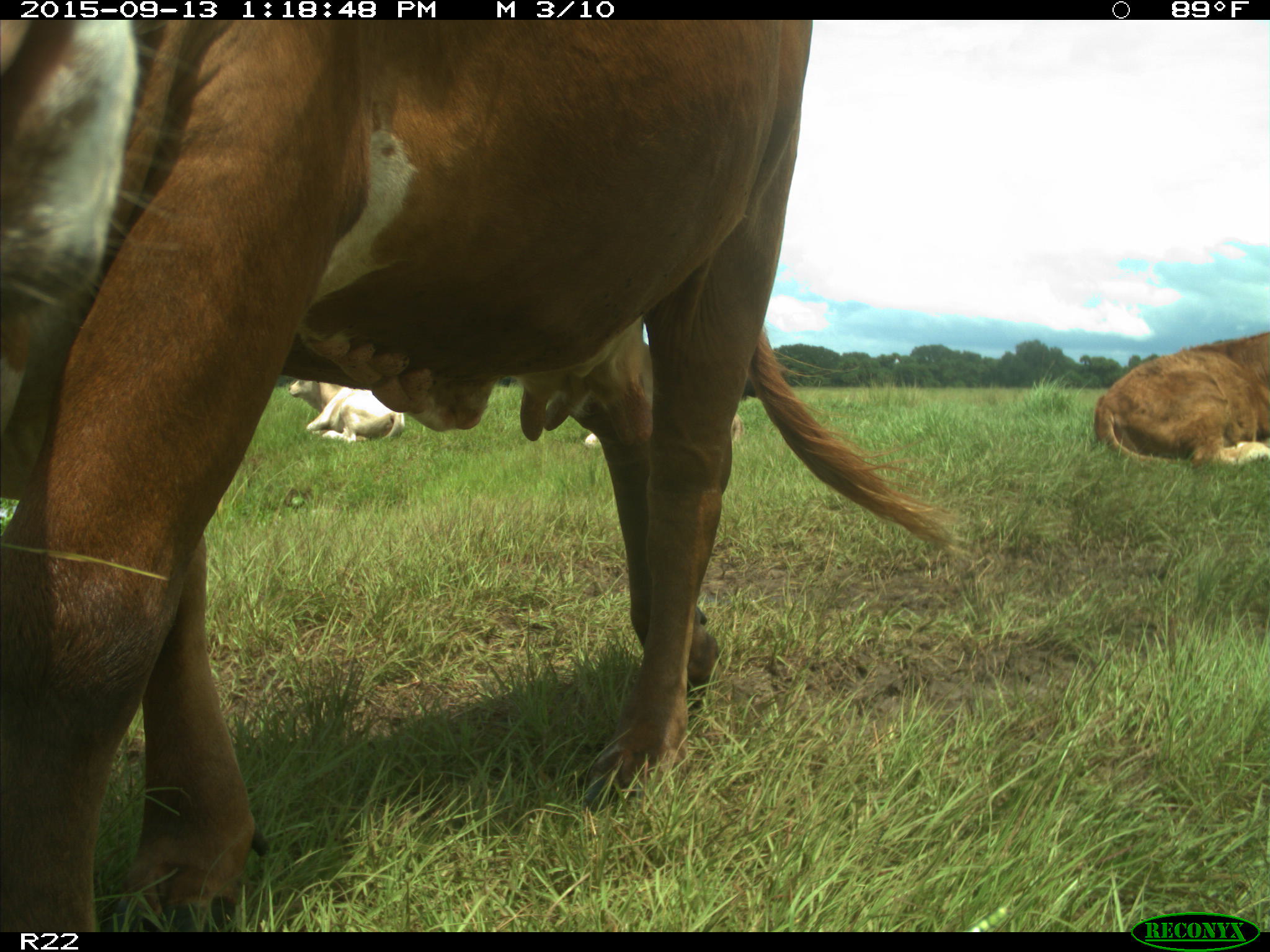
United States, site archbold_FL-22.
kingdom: Animalia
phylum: Chordata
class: Mammalia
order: Artiodactyla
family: Bovidae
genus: Bos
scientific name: Bos taurus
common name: domestic cow